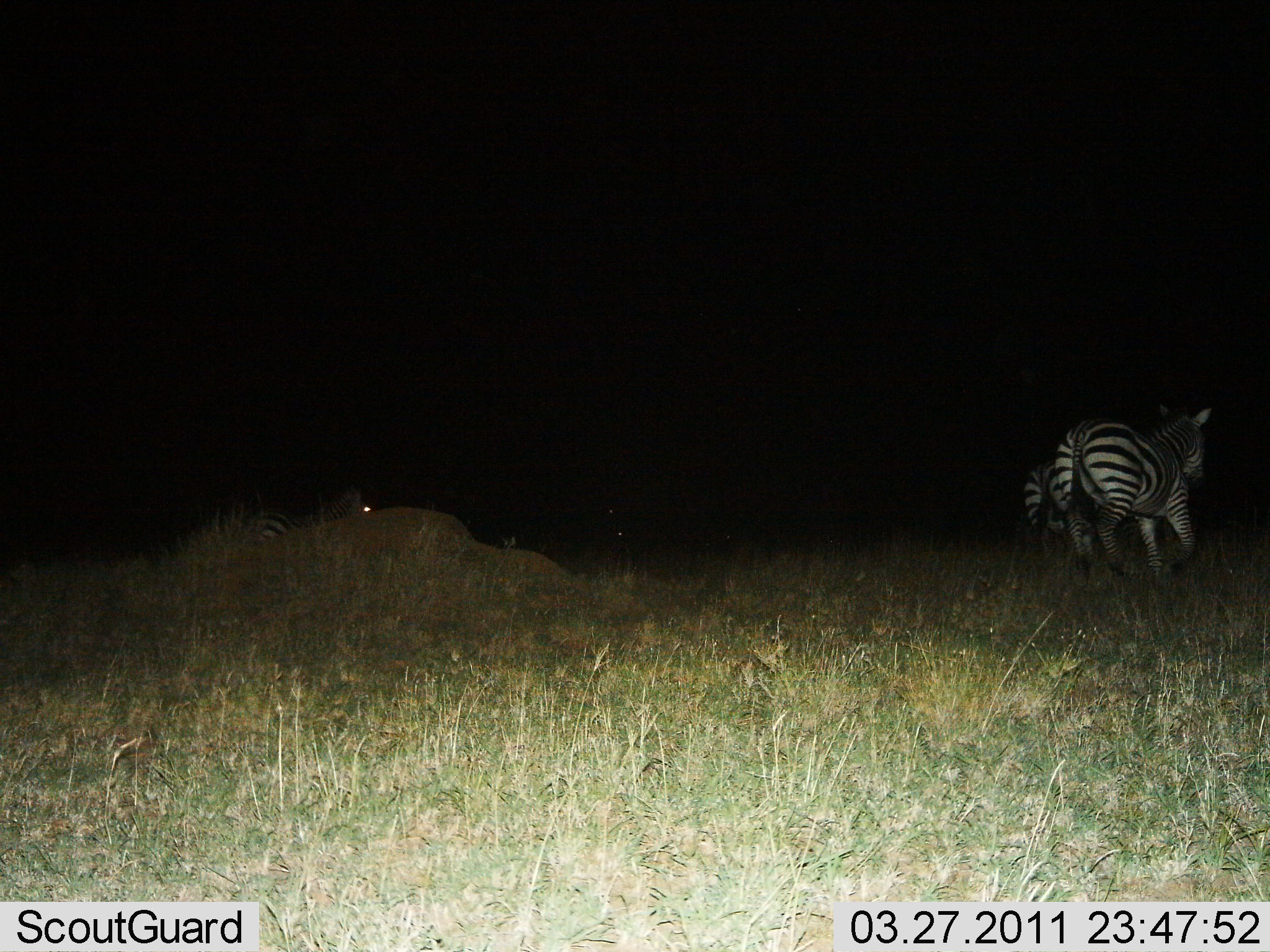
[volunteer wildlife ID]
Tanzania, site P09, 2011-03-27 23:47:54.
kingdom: Animalia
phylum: Chordata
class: Mammalia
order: Perissodactyla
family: Equidae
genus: Equus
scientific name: Equus quagga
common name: plains zebra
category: zebra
Zebra (plains zebra) (Equus quagga), count 3. Behavior (volunteer vote fractions): standing 8%, resting 8%, moving 92%, interacting 0%. Young present (vote fraction): 0%. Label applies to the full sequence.